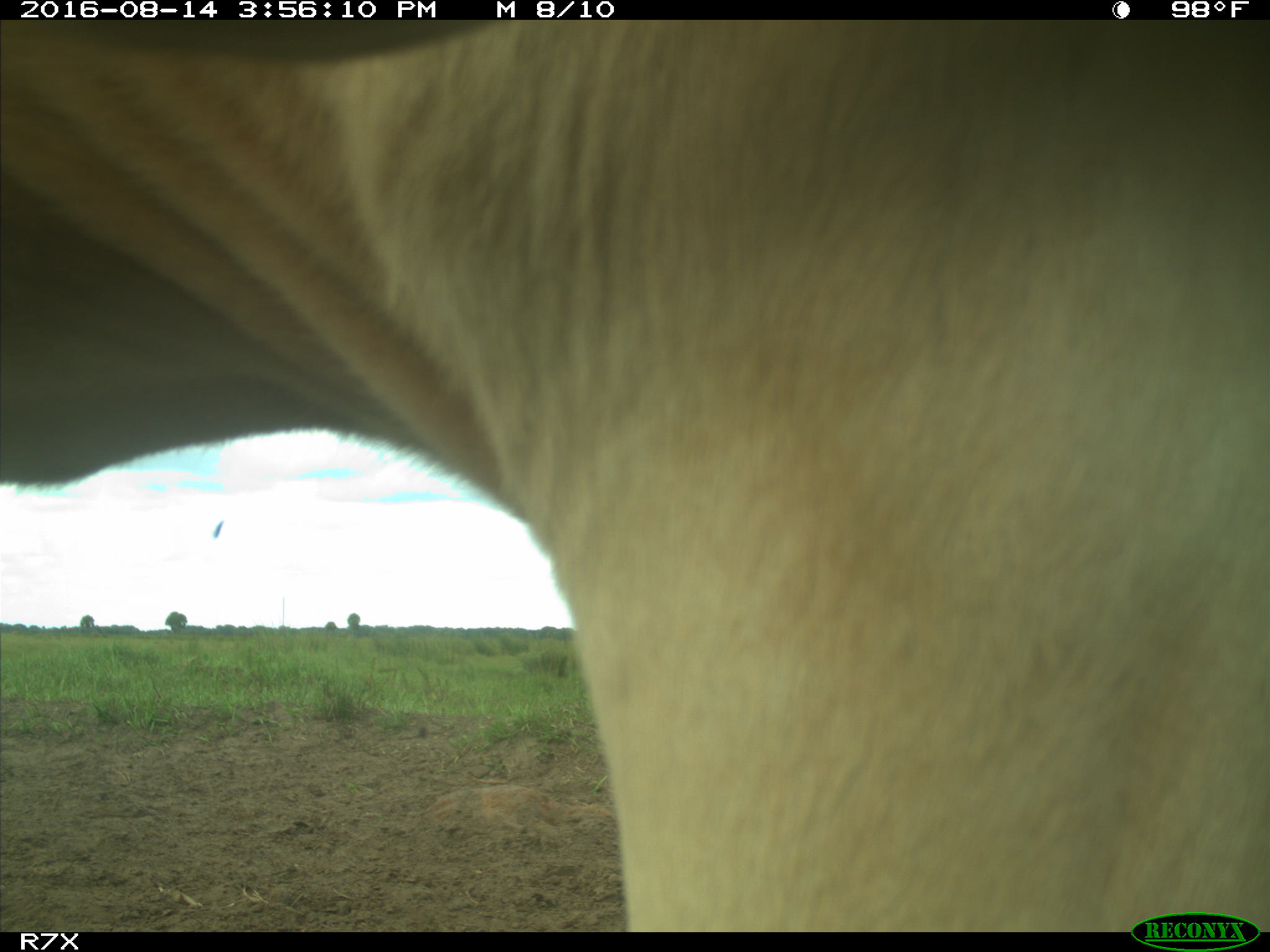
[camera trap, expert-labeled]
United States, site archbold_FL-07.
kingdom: Animalia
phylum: Chordata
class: Mammalia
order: Artiodactyla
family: Bovidae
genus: Bos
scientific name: Bos taurus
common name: domestic cow